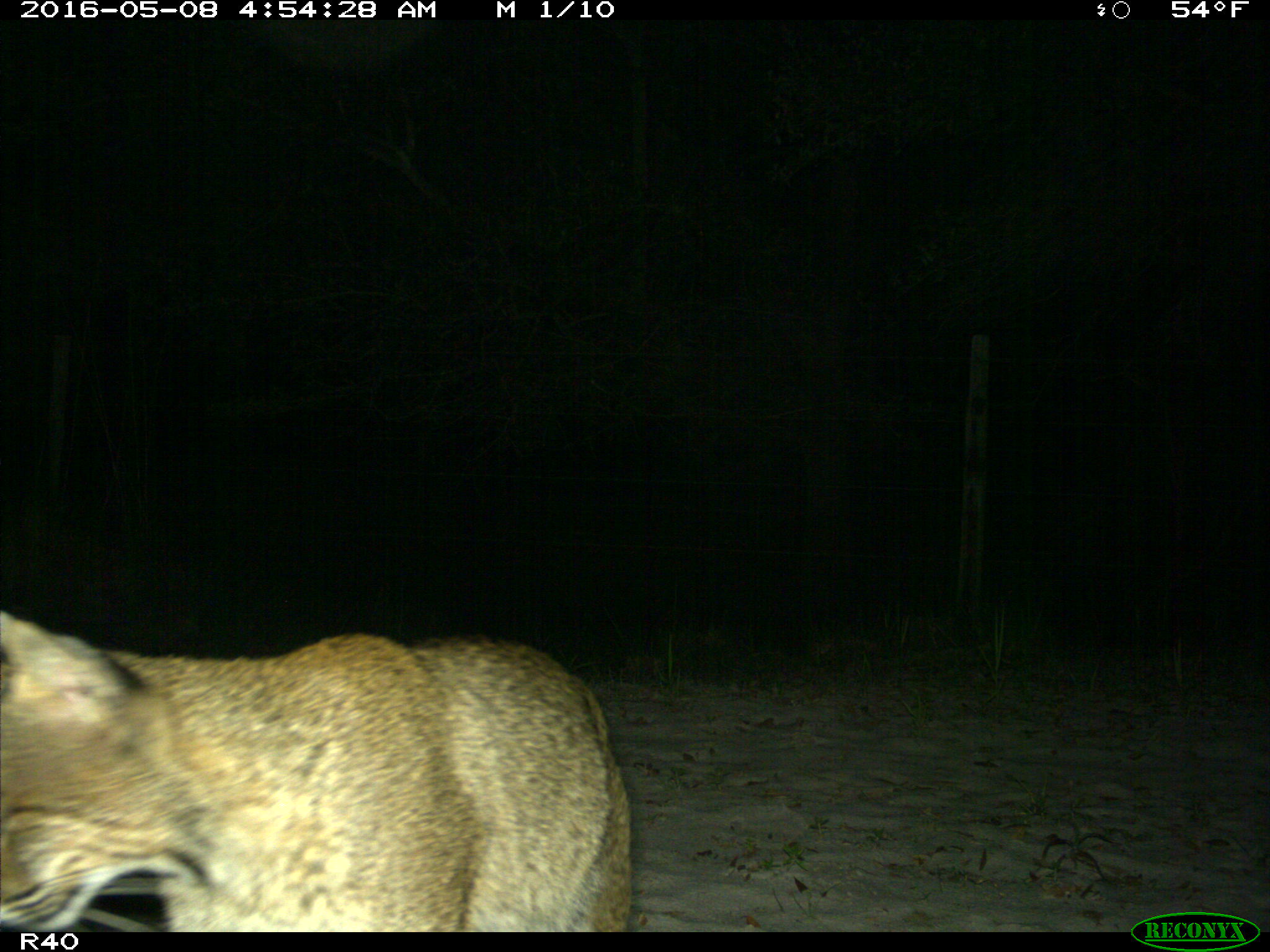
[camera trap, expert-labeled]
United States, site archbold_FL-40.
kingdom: Animalia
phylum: Chordata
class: Mammalia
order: Carnivora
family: Felidae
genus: Lynx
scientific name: Lynx rufus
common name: bobcat